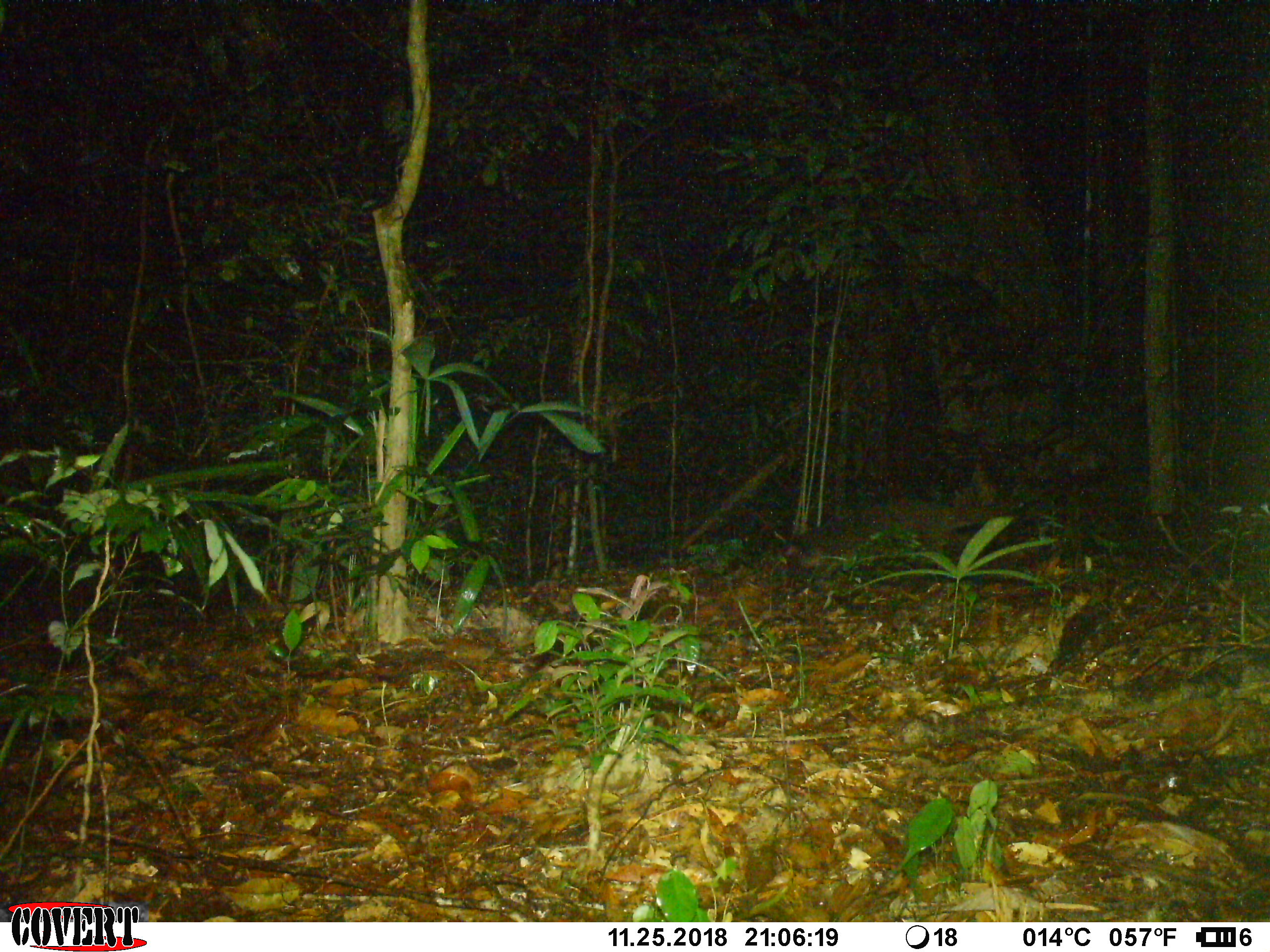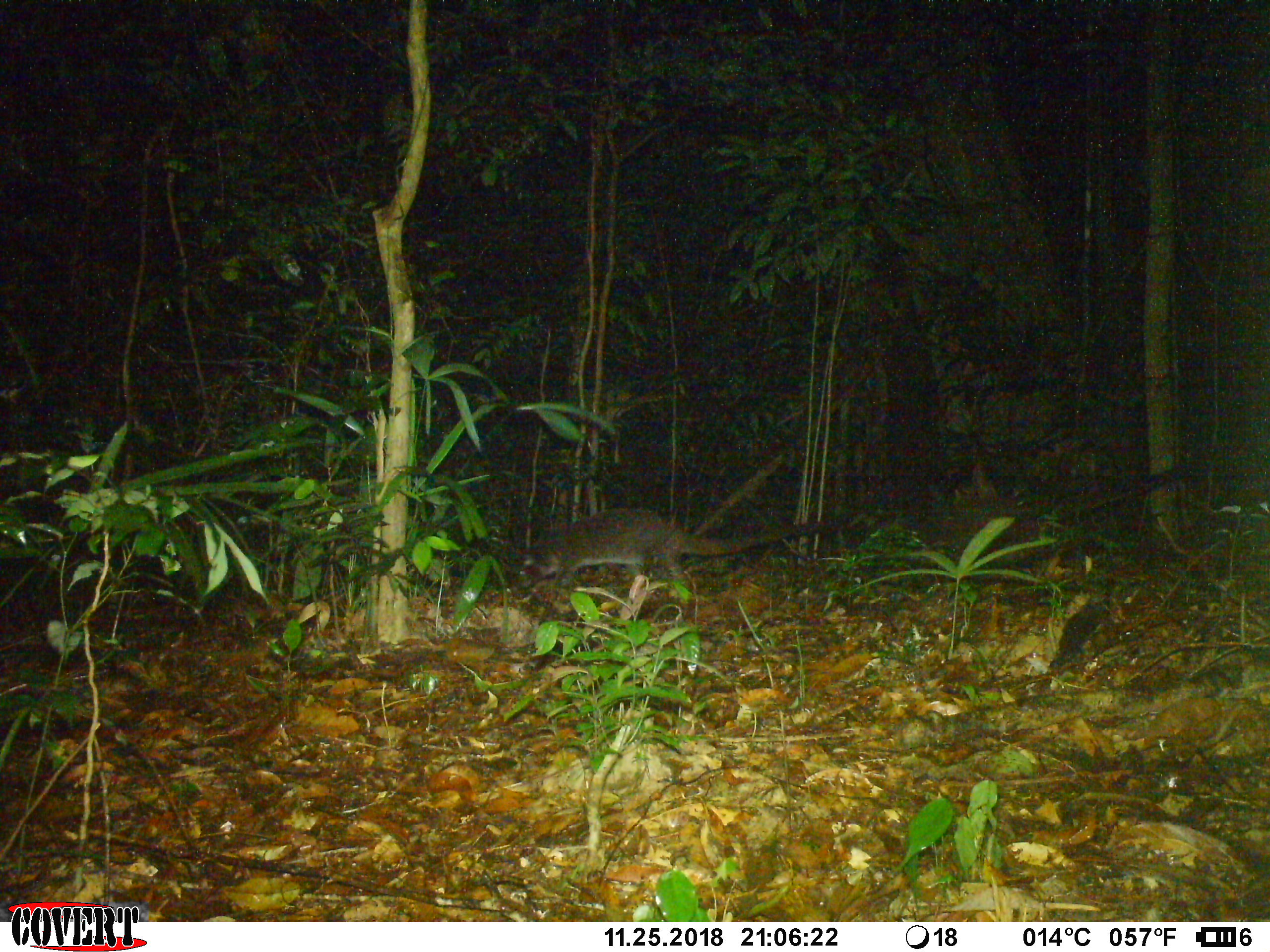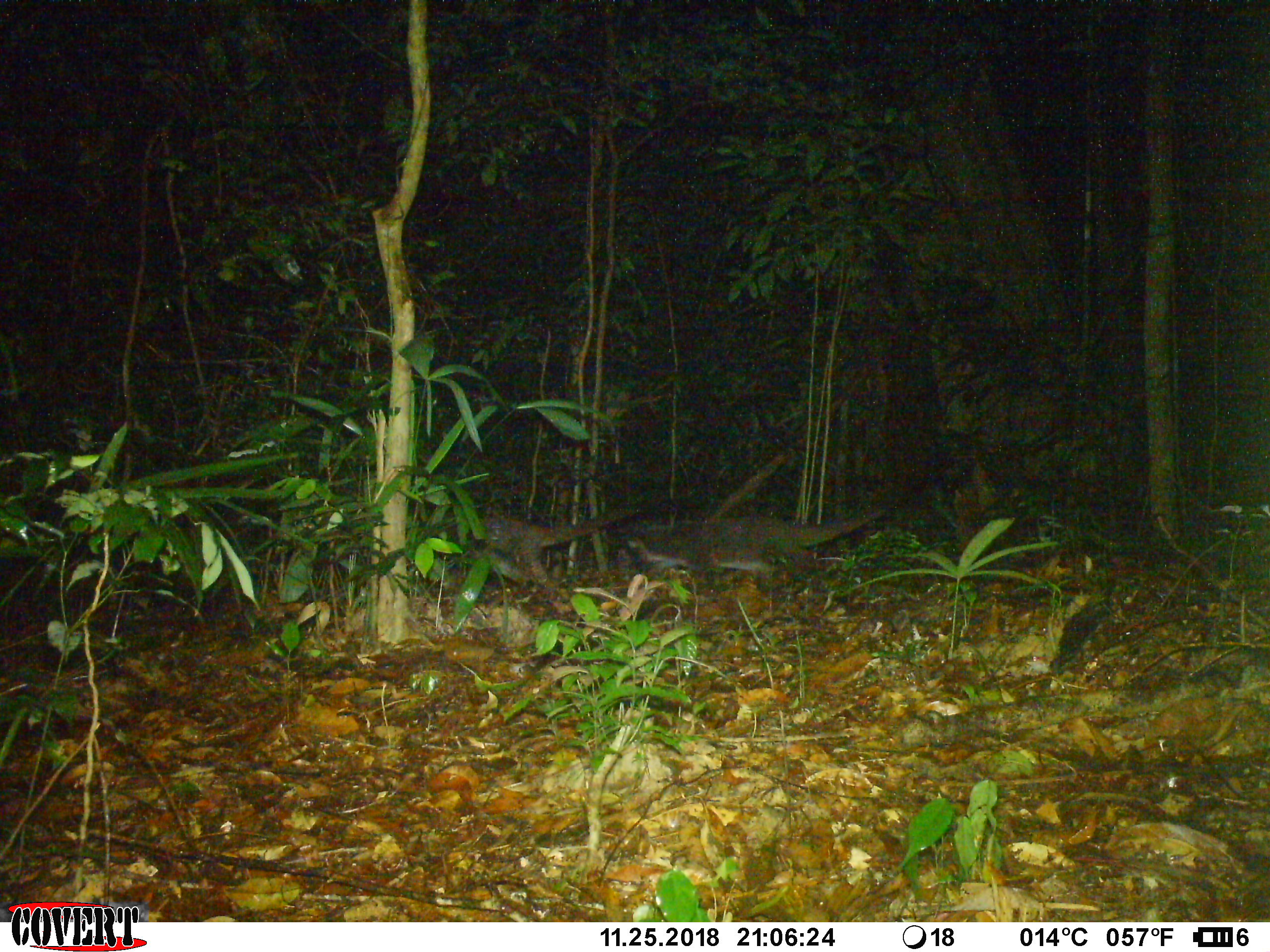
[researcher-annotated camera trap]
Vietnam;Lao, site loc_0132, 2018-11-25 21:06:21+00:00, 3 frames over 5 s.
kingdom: Animalia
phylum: Chordata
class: Mammalia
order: Carnivora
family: Viverridae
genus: Paguma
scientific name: Paguma larvata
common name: masked palm civet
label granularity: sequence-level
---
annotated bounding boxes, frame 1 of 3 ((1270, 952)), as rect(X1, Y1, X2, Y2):
masked palm civet: rect(783, 498, 1026, 572)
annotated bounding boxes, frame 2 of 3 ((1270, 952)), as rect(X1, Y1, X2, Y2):
masked palm civet: rect(515, 507, 853, 598)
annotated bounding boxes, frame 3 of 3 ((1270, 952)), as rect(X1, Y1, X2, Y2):
masked palm civet: rect(441, 490, 662, 589); rect(626, 505, 890, 583)